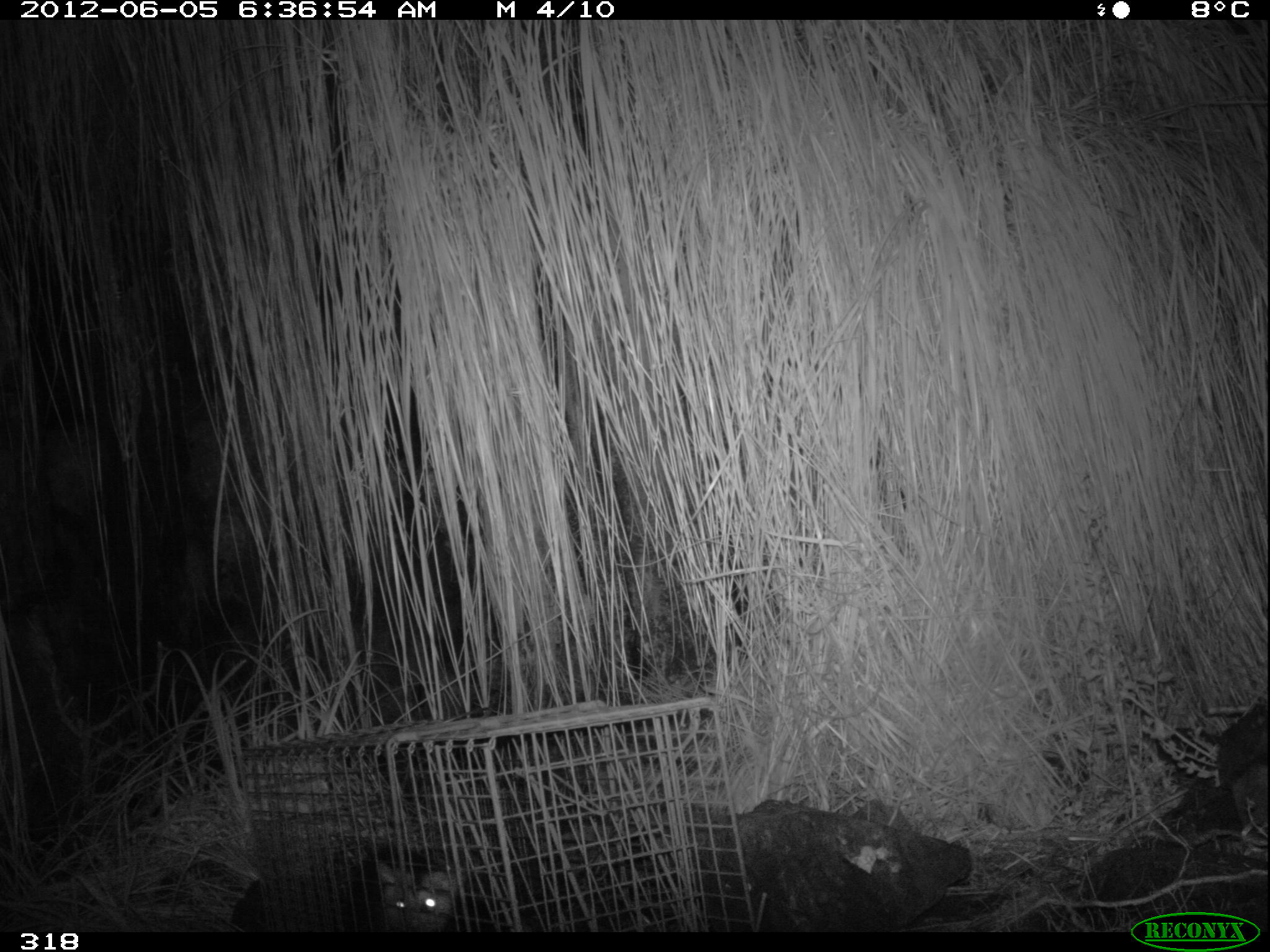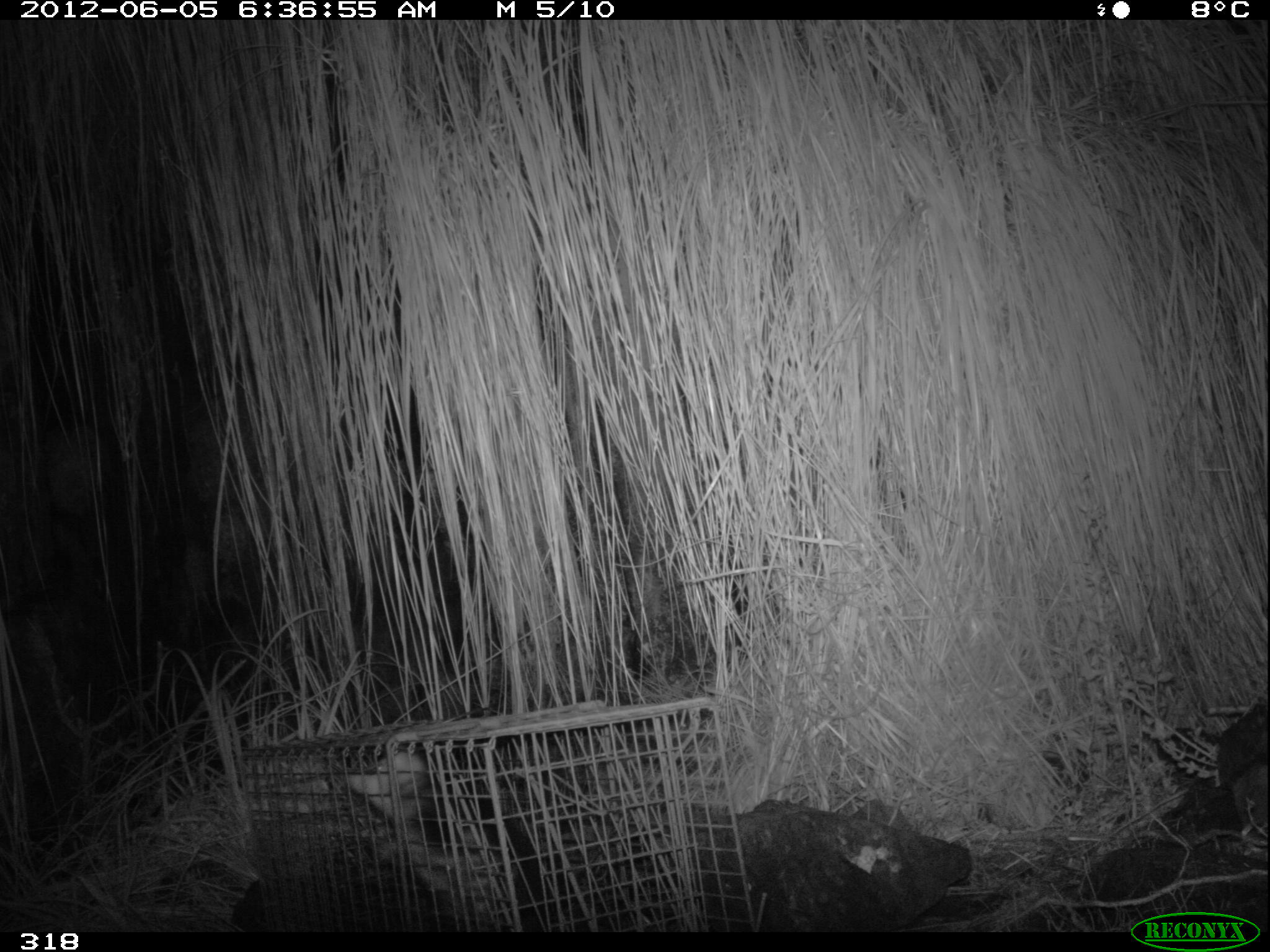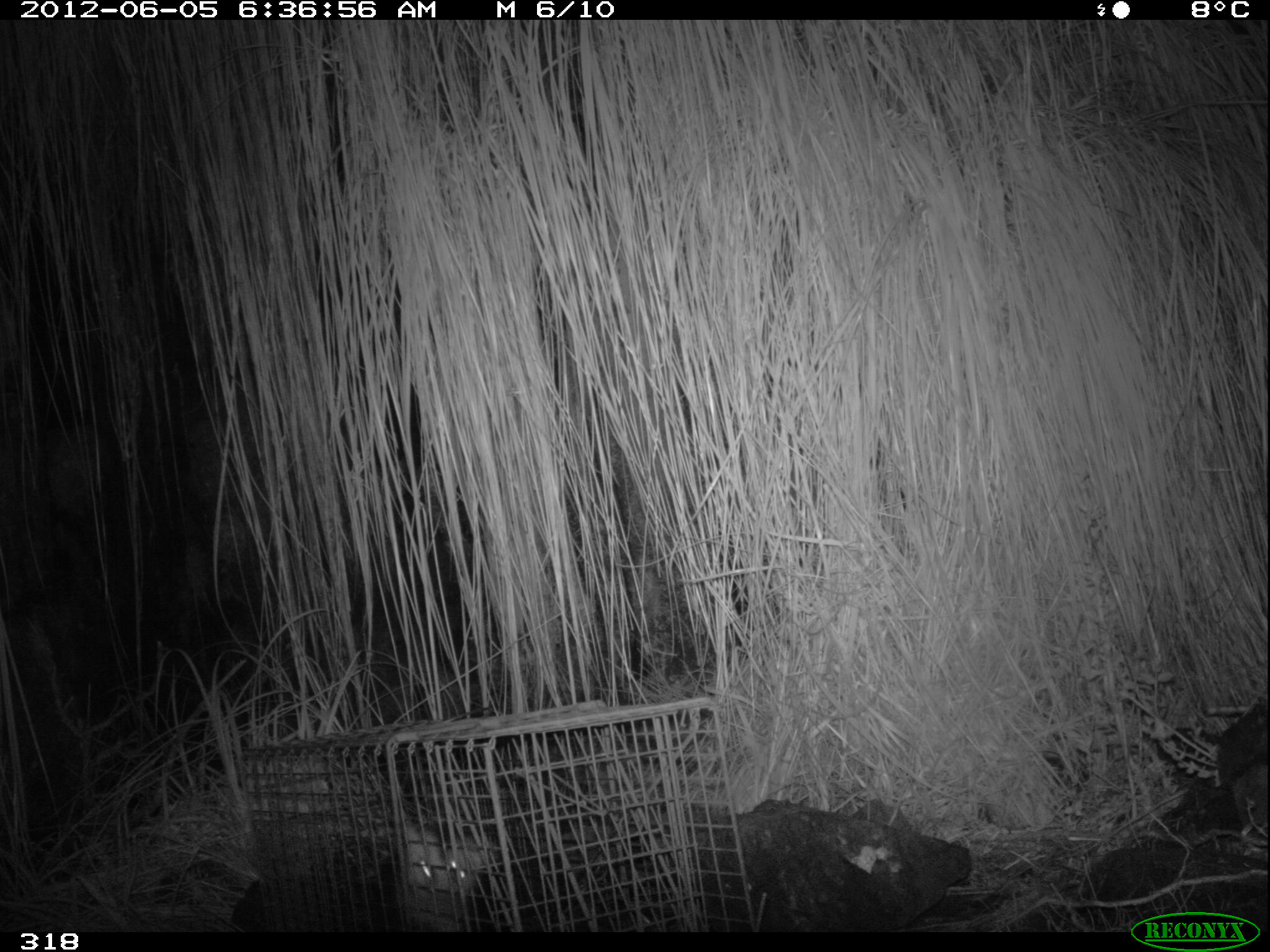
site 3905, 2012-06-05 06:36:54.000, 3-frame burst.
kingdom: Animalia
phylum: Chordata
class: Mammalia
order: Didelphimorphia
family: Didelphidae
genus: Didelphis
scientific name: Didelphis pernigra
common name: andean white-eared opossum